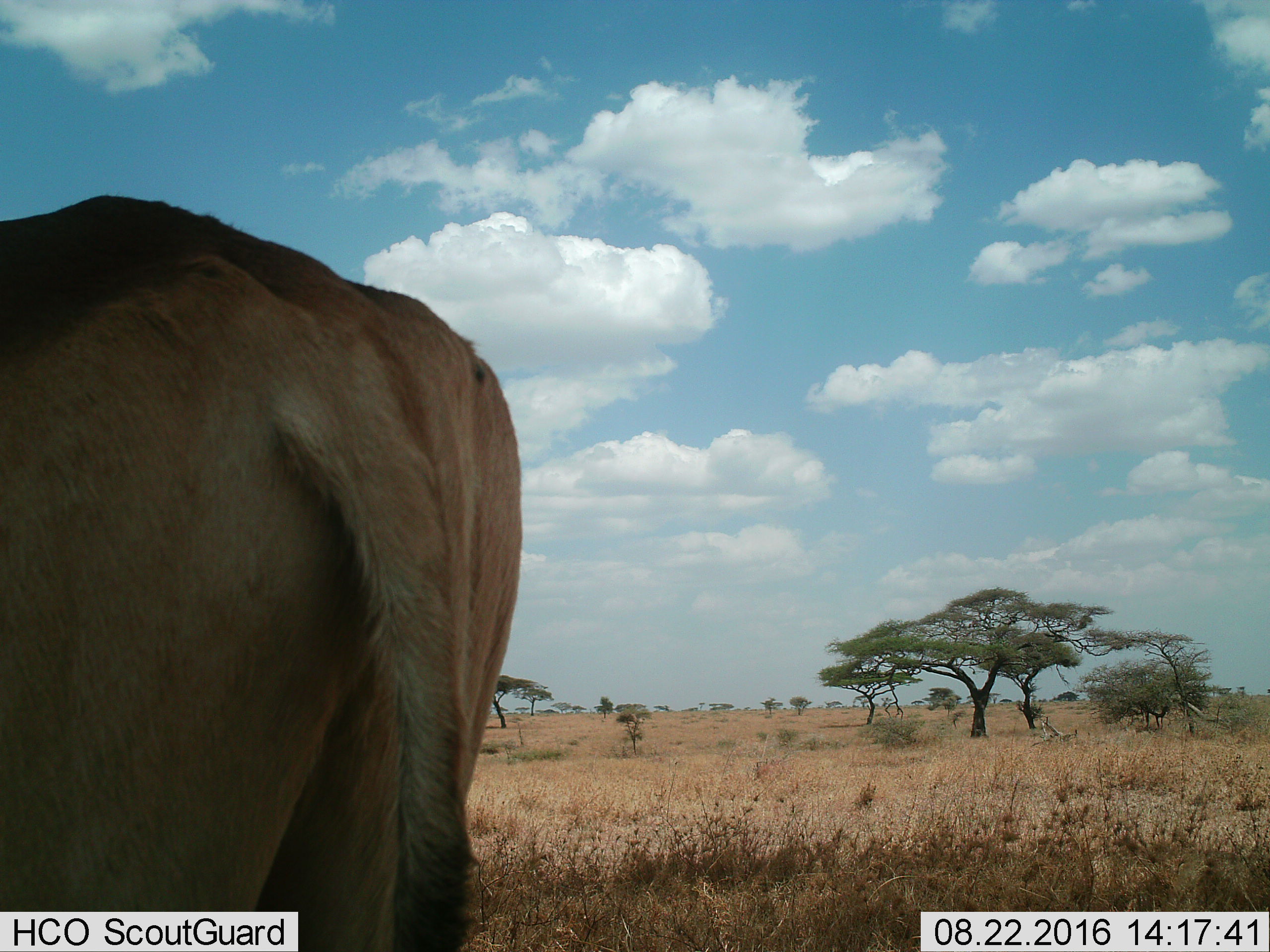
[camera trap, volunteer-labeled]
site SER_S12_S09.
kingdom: Animalia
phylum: Chordata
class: Mammalia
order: Artiodactyla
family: Bovidae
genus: Alcelaphus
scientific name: Alcelaphus buselaphus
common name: hartebeest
Hartebeest (Alcelaphus buselaphus), count 1. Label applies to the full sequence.